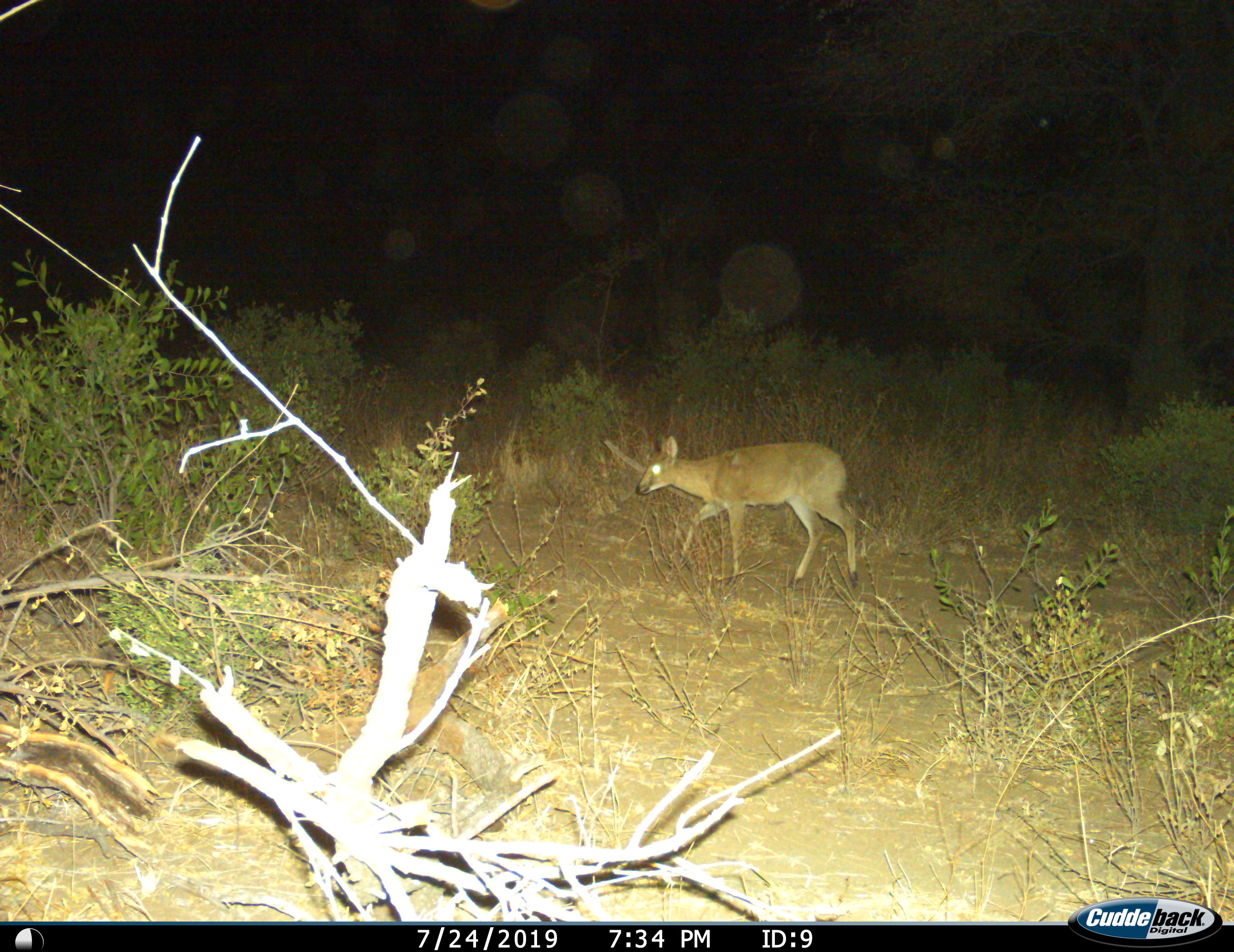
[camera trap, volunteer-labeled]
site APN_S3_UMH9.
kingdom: Animalia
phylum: Chordata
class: Mammalia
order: Artiodactyla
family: Bovidae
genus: Sylvicapra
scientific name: Sylvicapra grimmia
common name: common duiker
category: duikercommongrey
Duikercommongrey (common duiker) (Sylvicapra grimmia), count 1. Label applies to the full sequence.